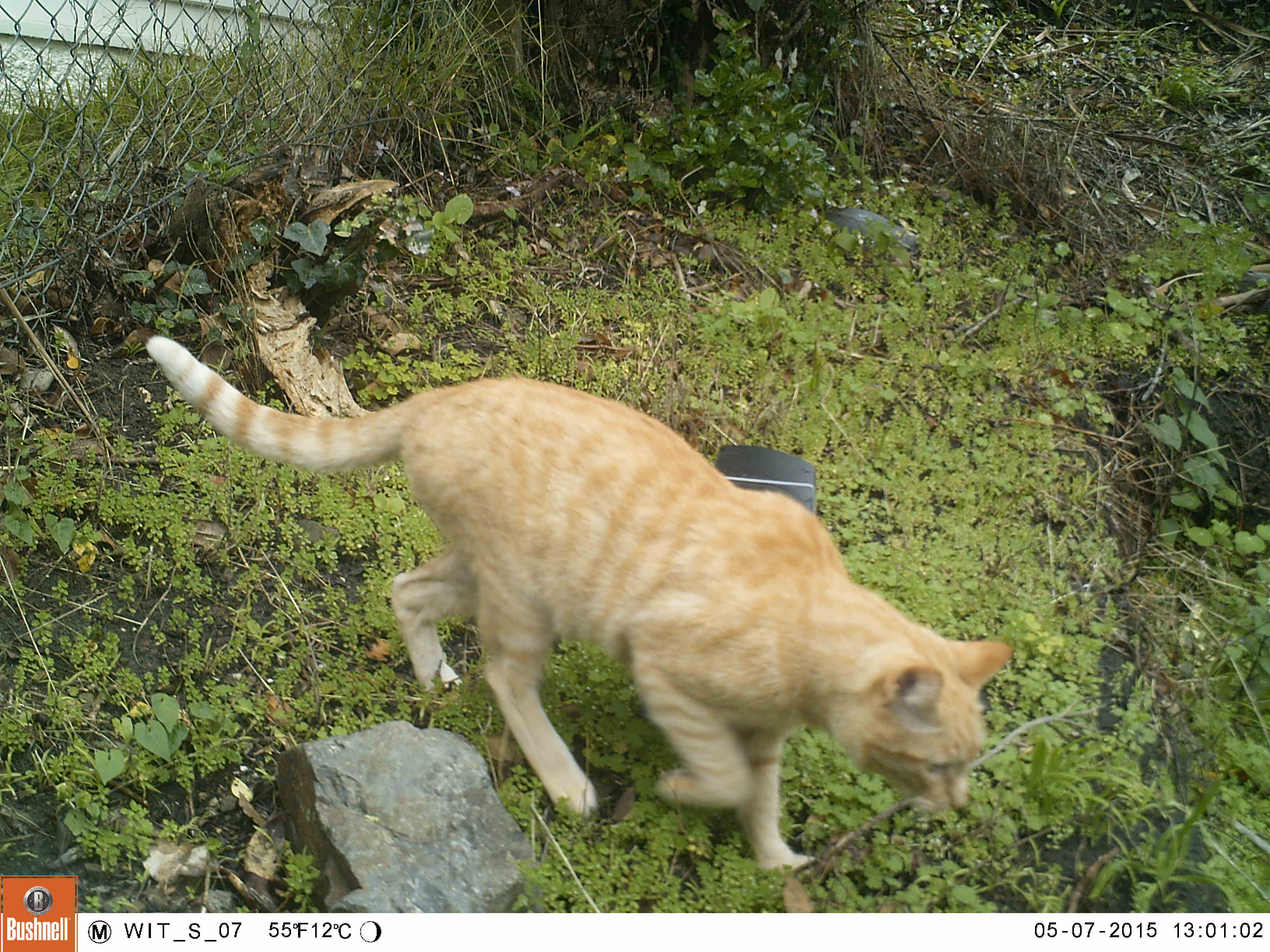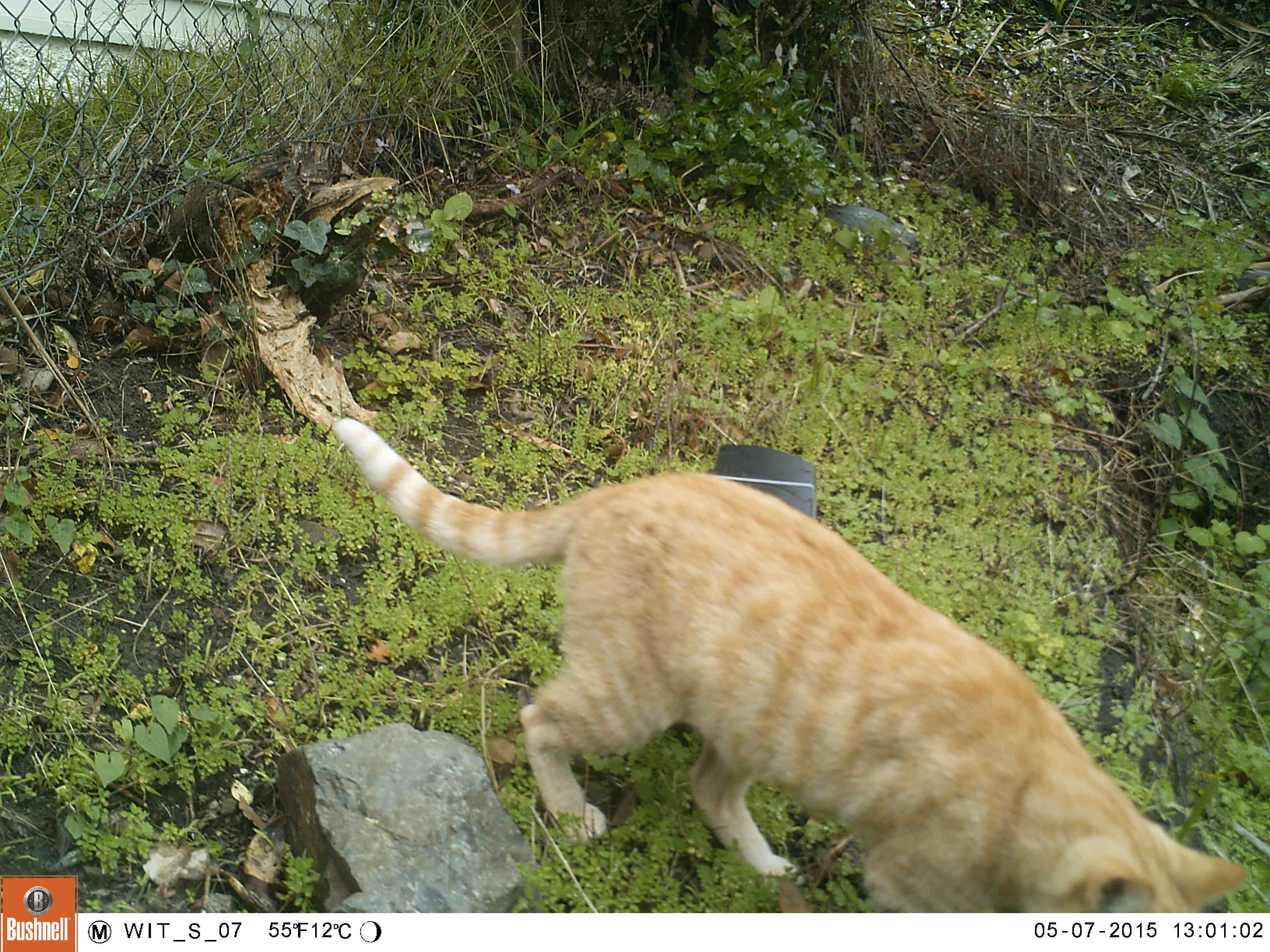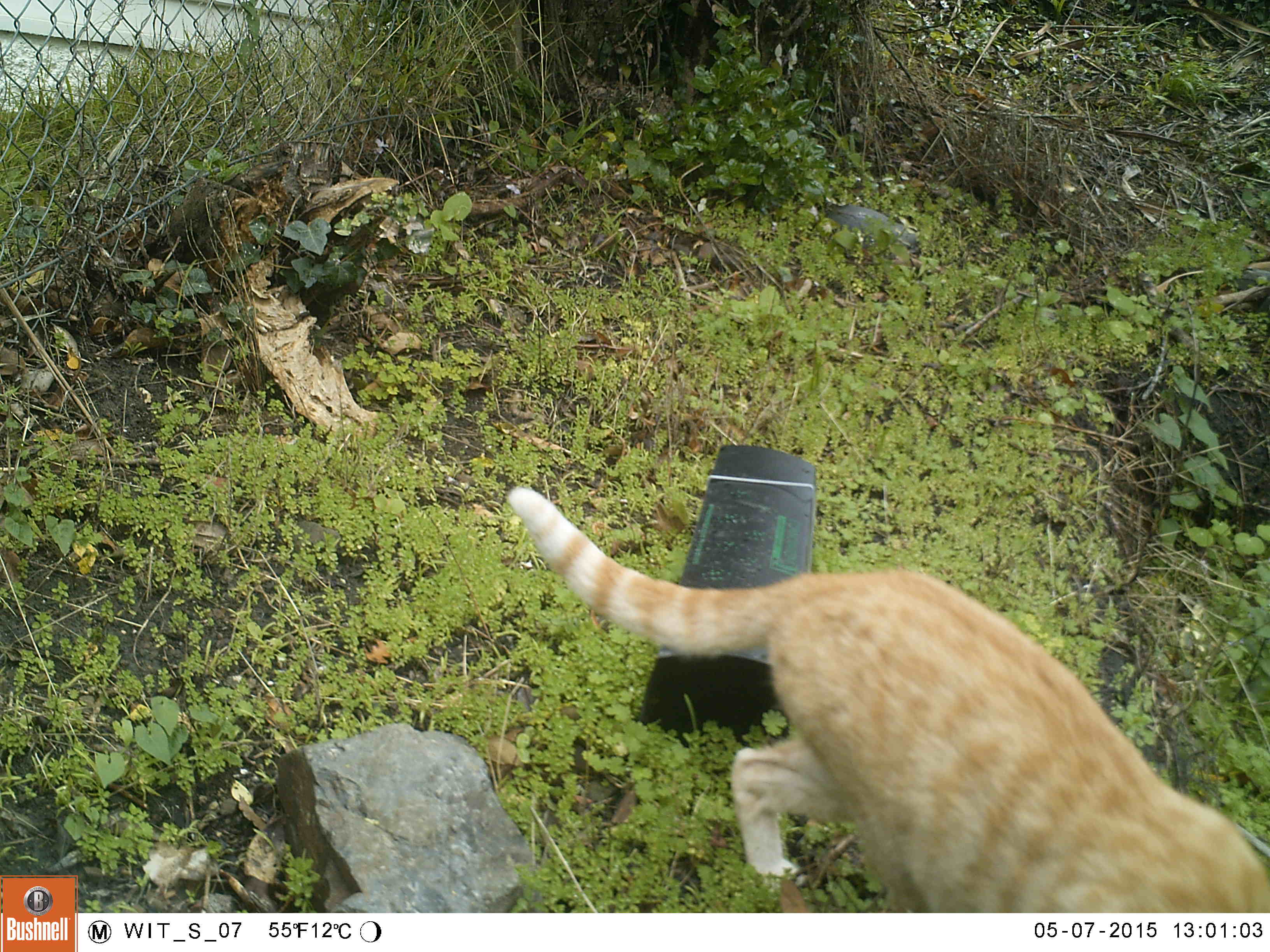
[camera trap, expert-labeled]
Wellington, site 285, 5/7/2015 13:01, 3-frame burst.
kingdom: Animalia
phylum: Chordata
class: Mammalia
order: Carnivora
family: Felidae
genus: Felis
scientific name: Felis catus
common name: cat